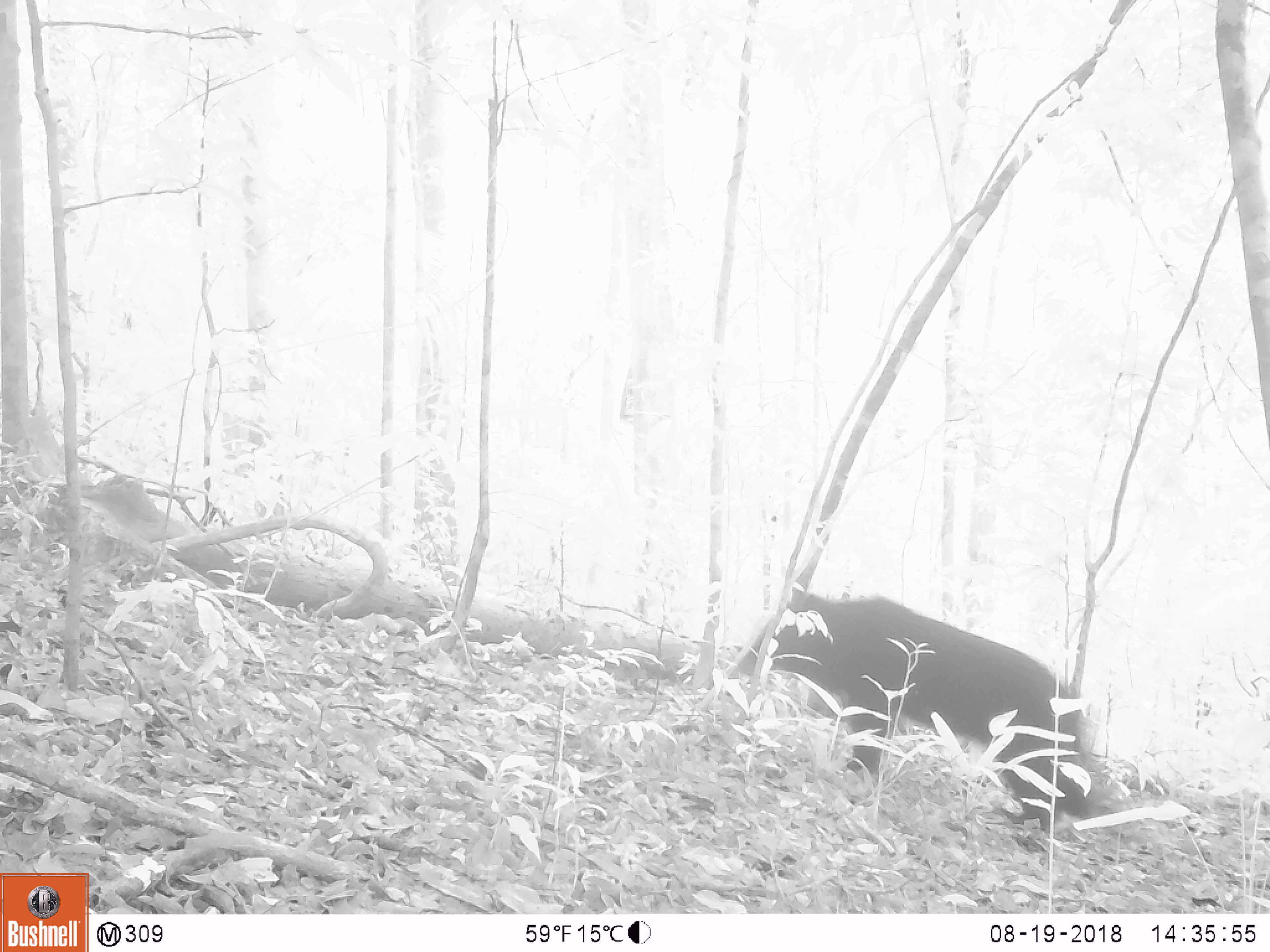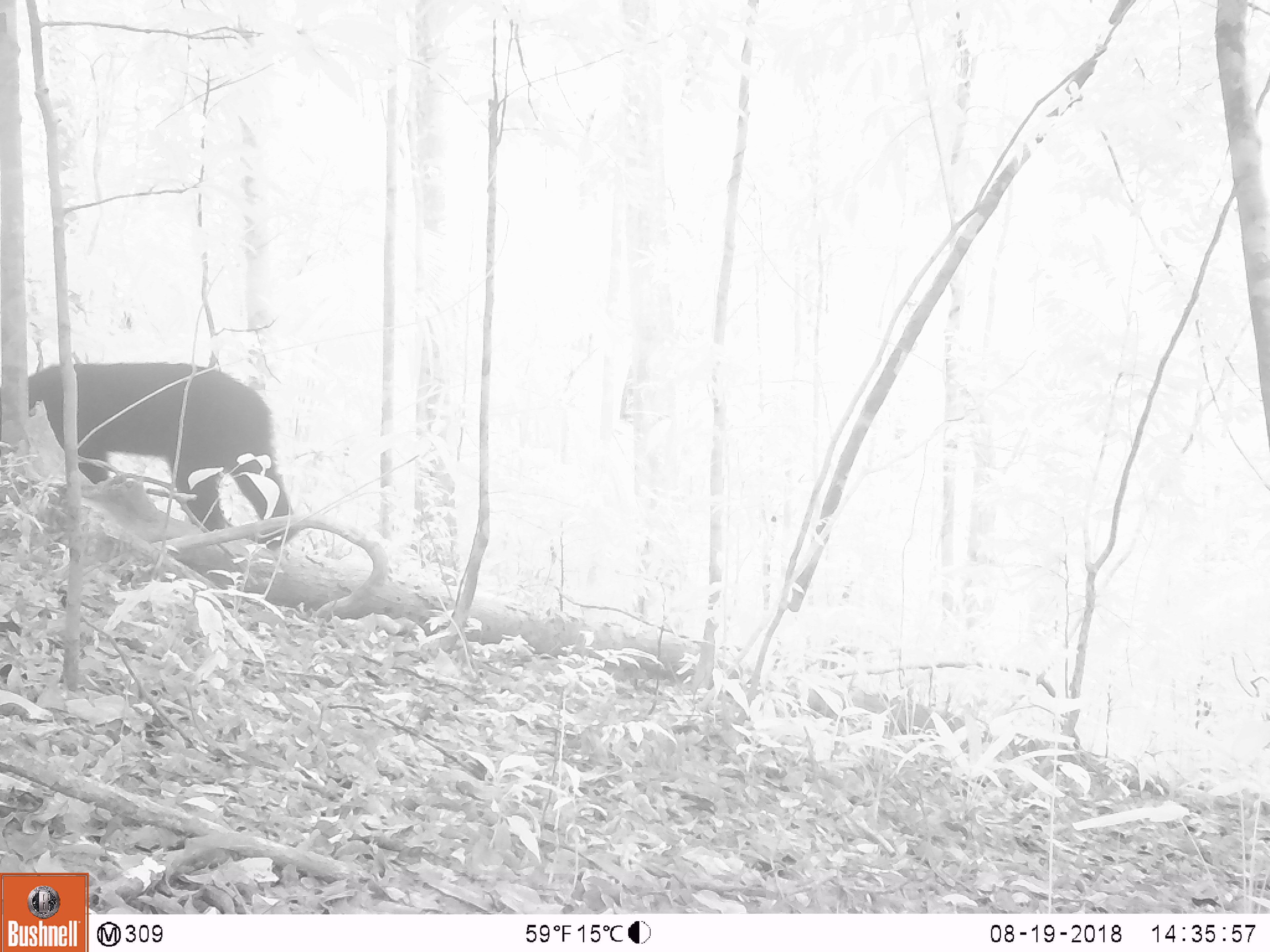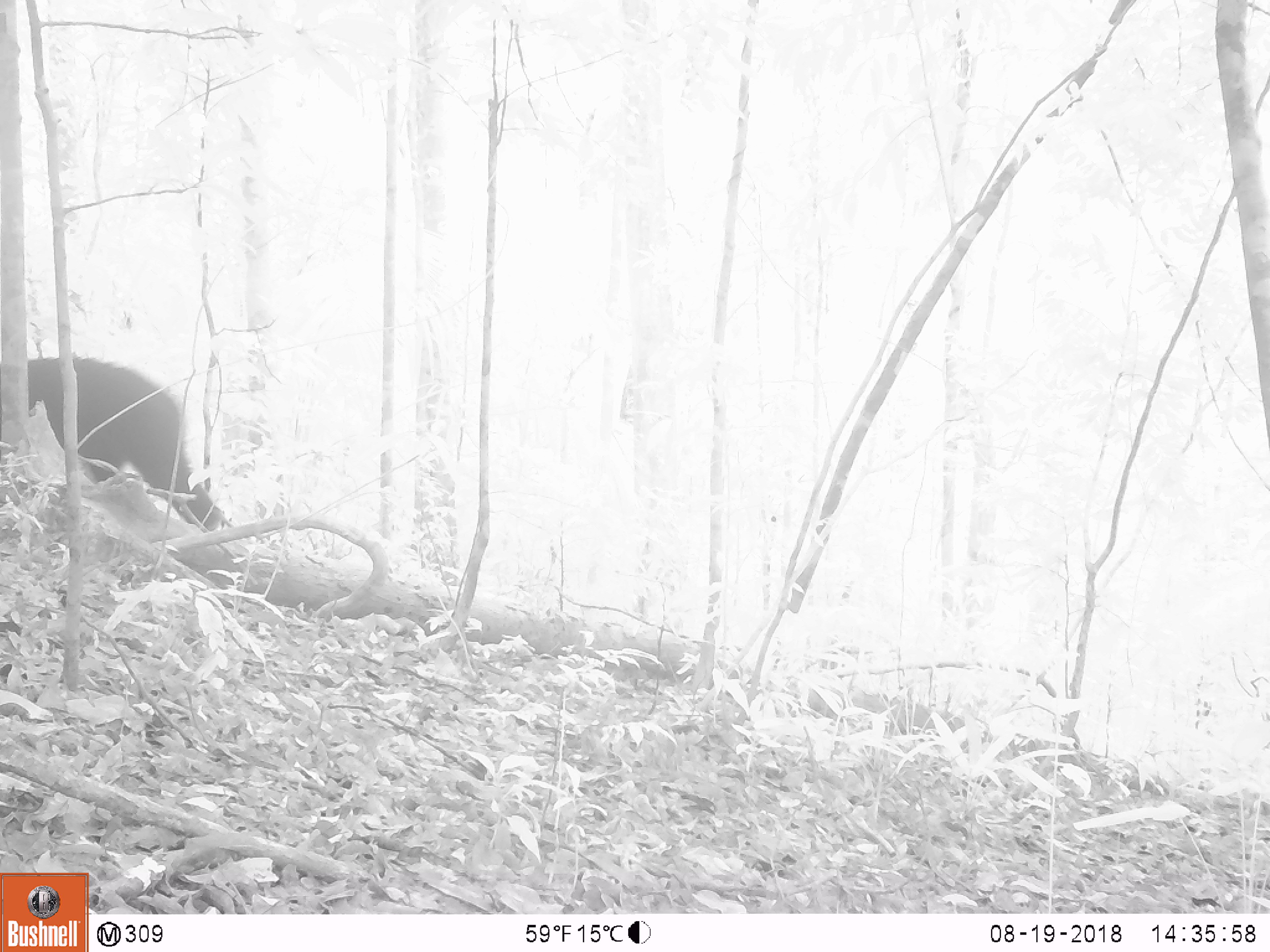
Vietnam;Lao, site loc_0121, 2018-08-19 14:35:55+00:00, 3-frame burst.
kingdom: Animalia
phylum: Chordata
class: Mammalia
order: Carnivora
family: Ursidae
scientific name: Ursidae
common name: bear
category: unidentified bear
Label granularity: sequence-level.